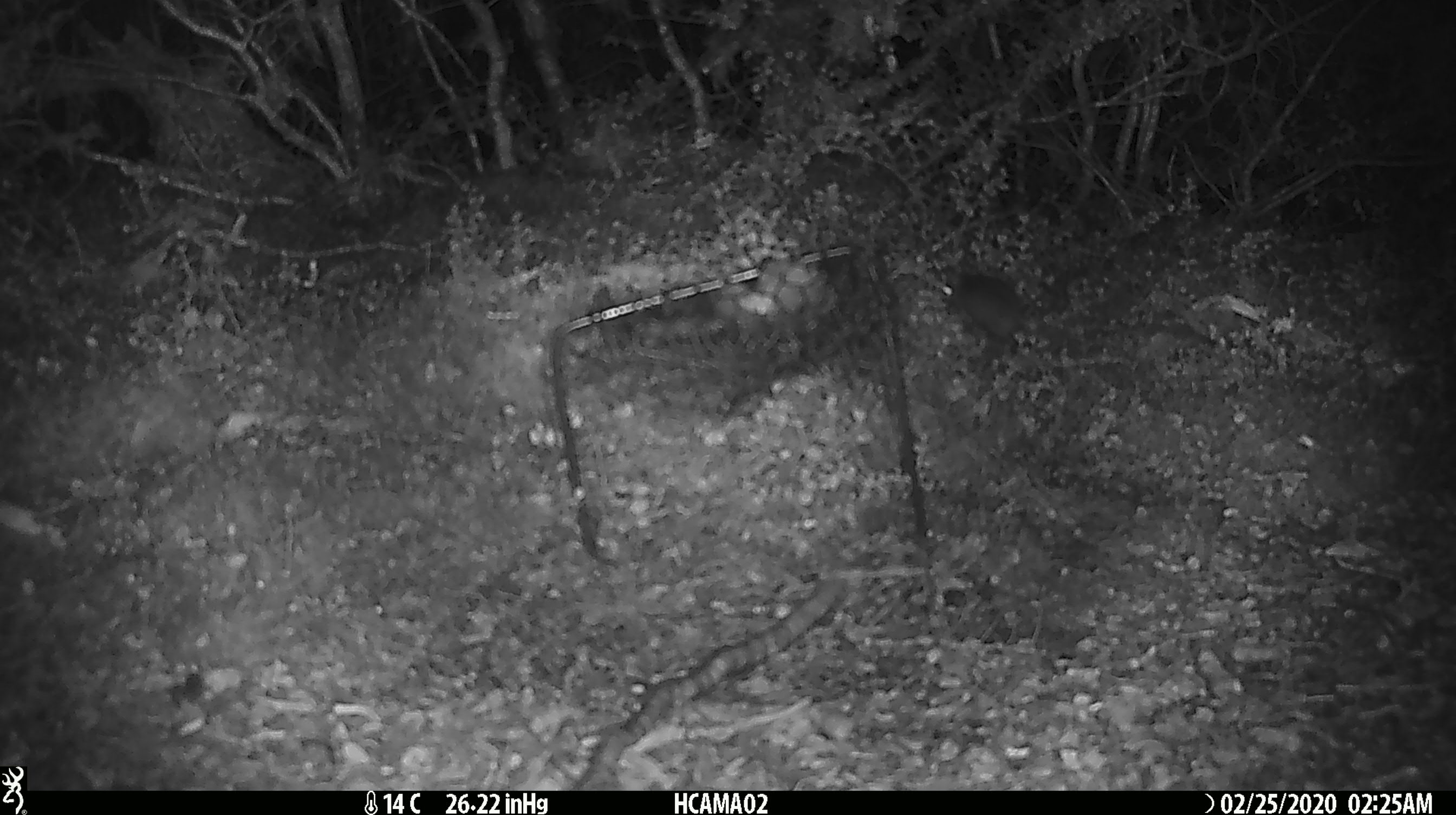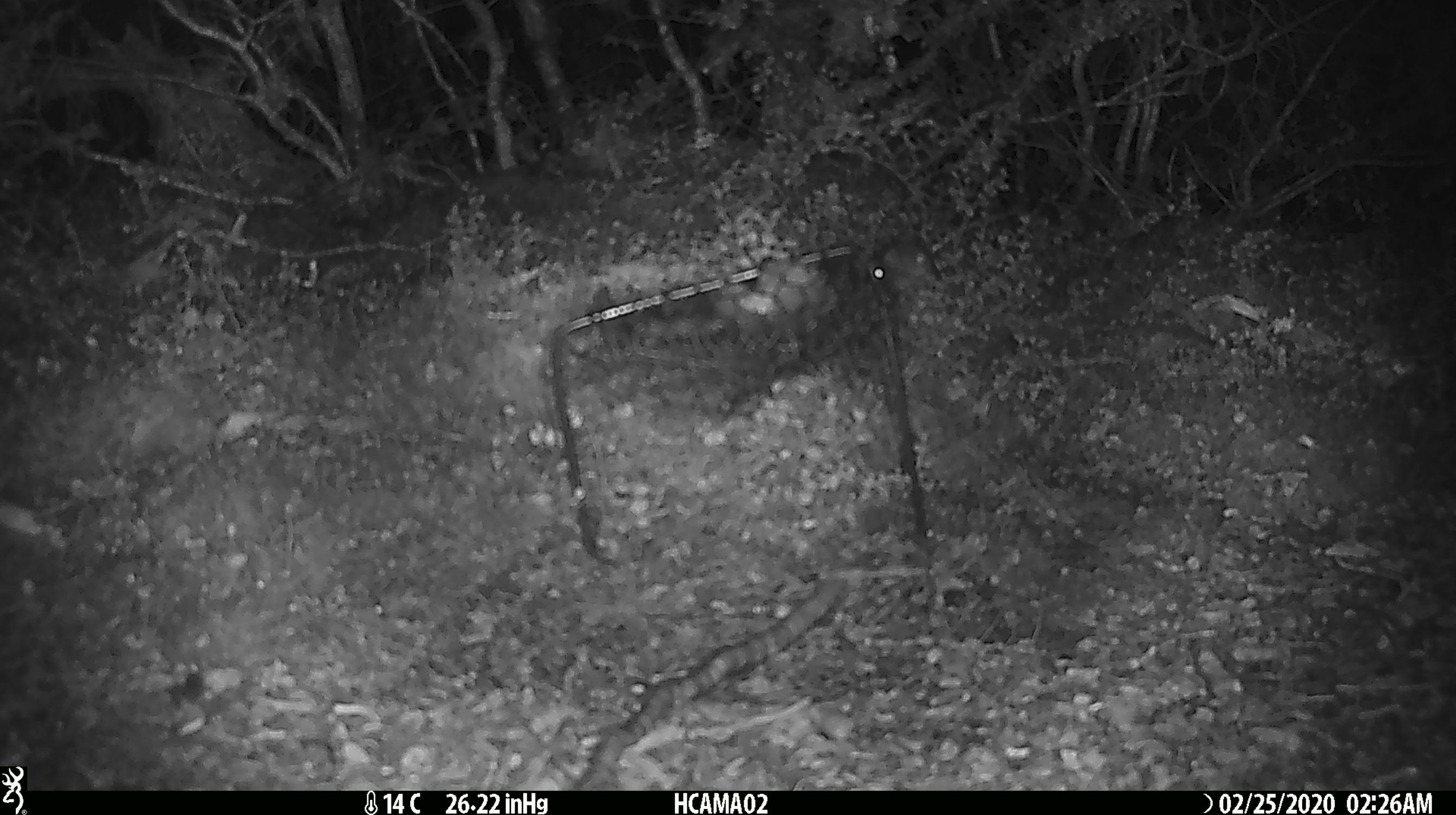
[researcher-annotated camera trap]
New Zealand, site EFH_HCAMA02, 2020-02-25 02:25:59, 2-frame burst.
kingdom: Animalia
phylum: Chordata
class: Mammalia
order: Rodentia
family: Muridae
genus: Mus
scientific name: Mus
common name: mouse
Mouse (Mus).